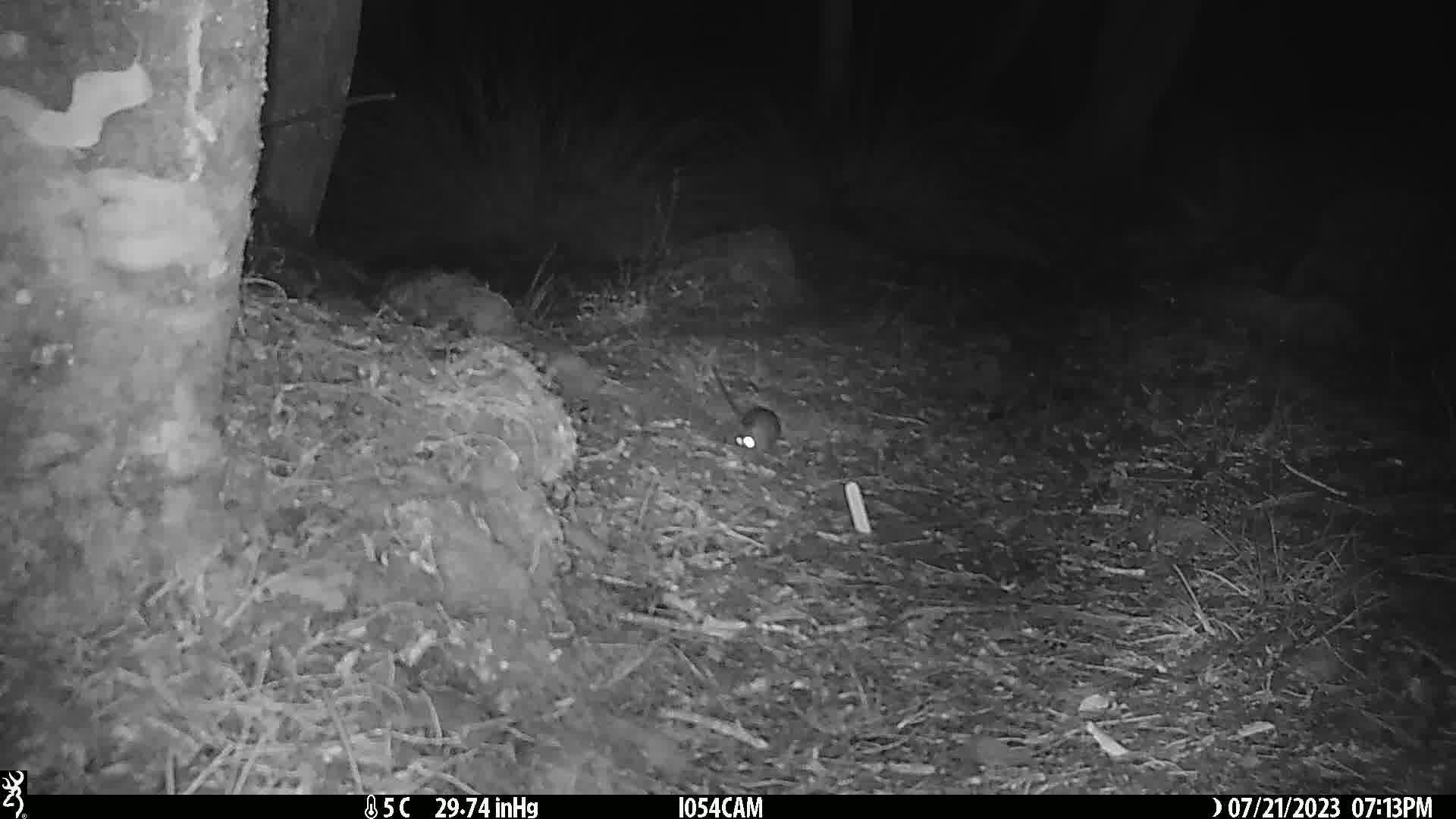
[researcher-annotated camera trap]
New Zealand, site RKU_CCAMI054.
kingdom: Animalia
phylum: Chordata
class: Mammalia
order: Rodentia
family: Muridae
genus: Rattus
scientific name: Rattus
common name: rat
Rat (Rattus).